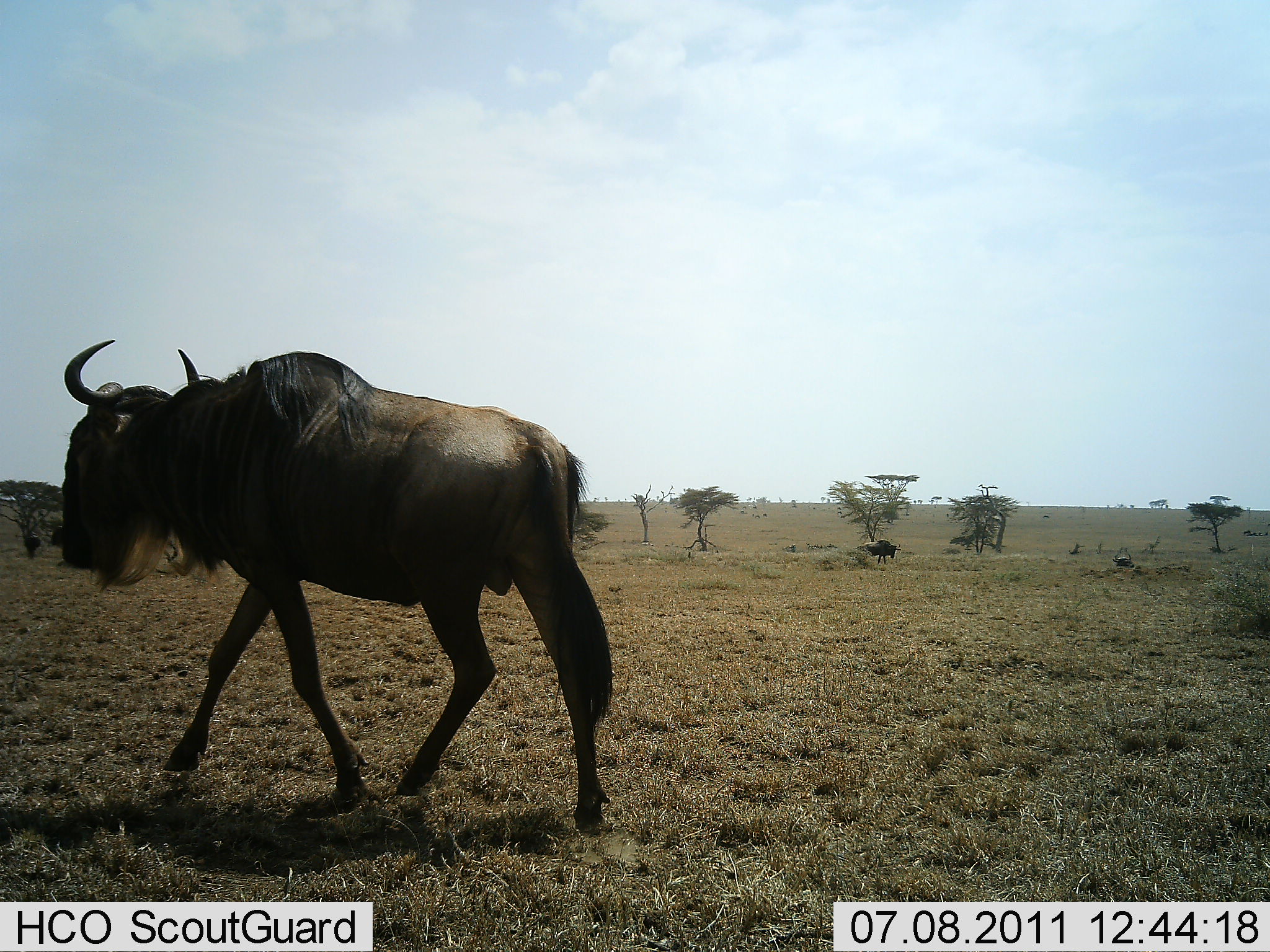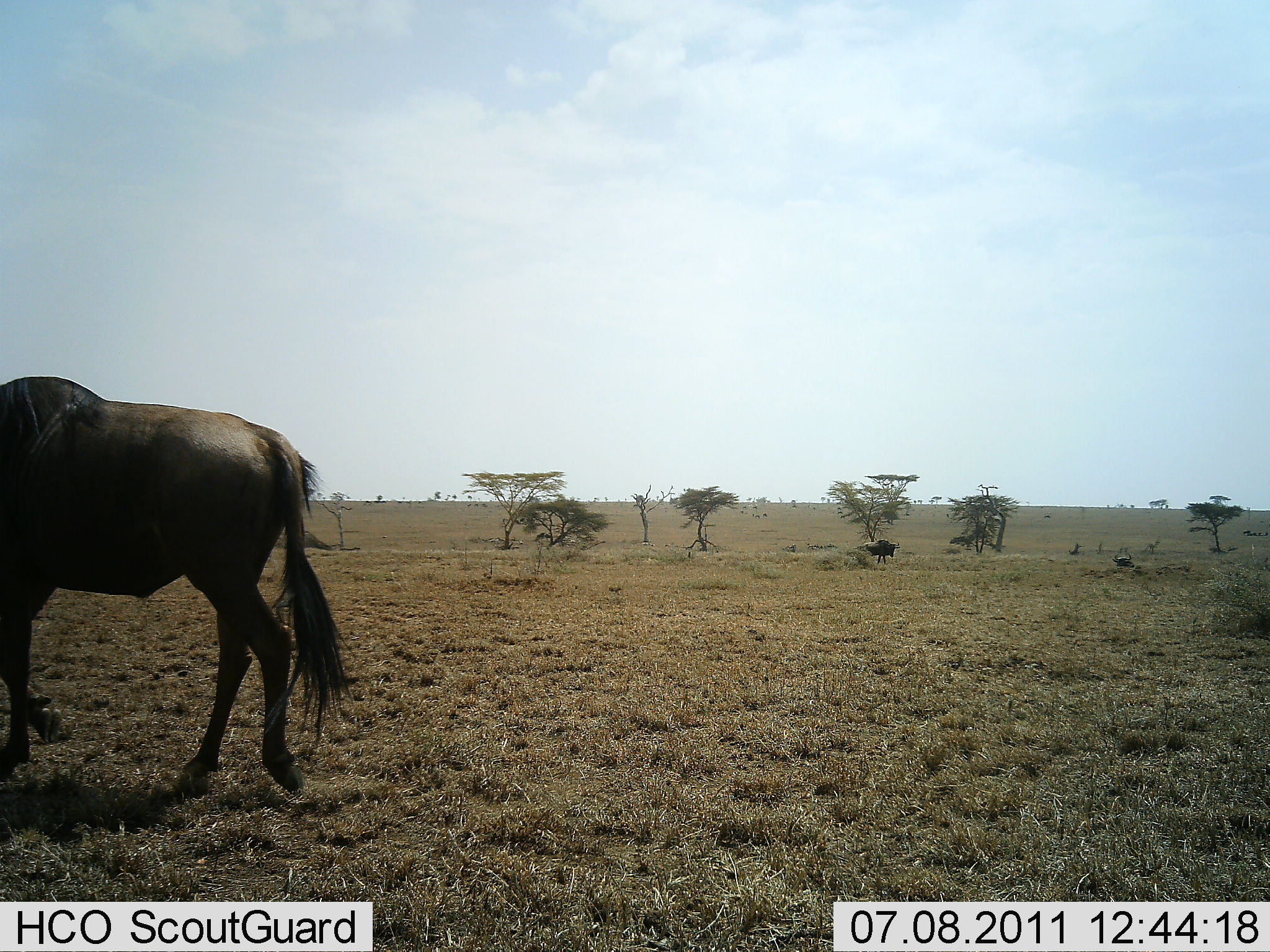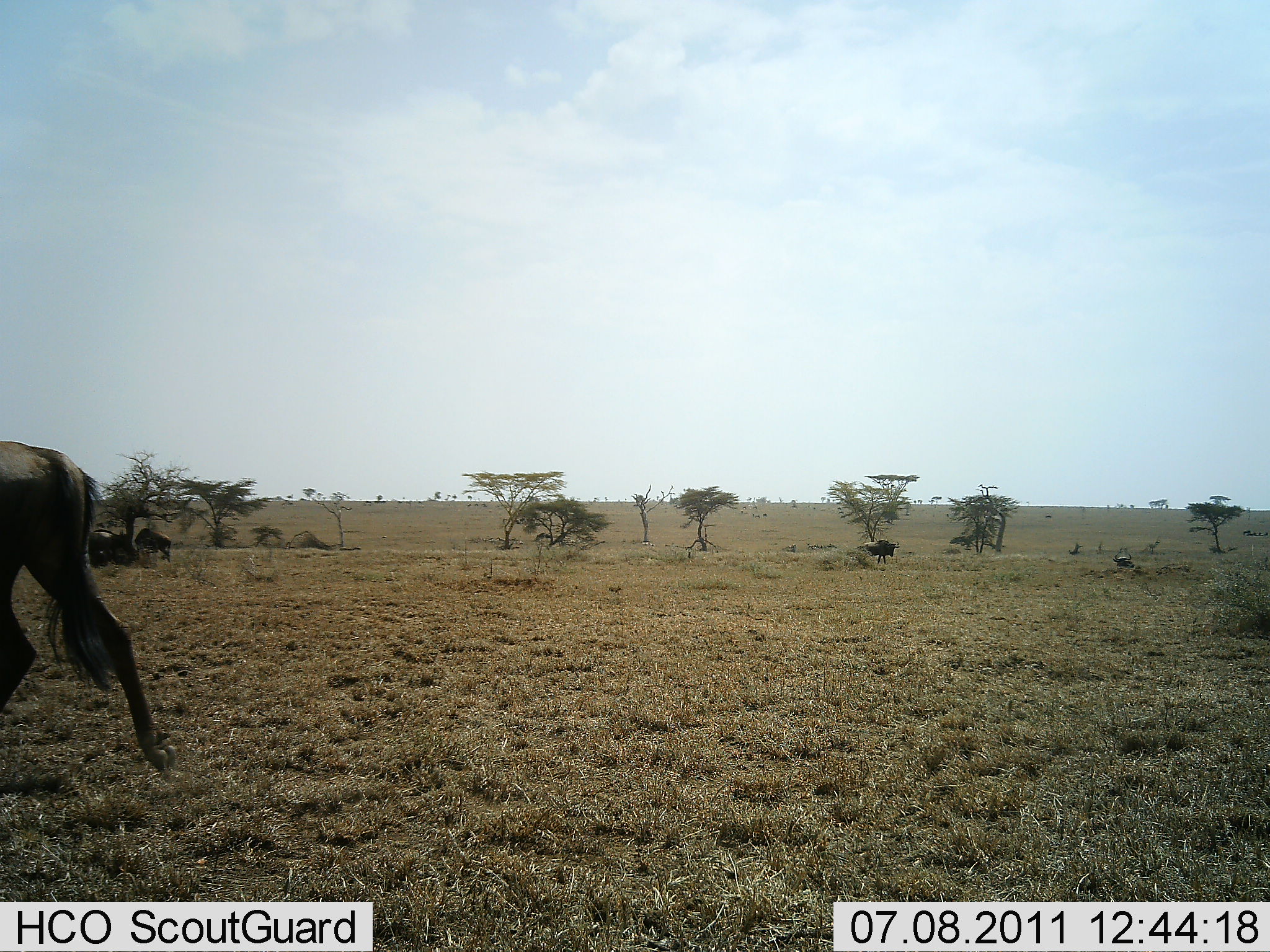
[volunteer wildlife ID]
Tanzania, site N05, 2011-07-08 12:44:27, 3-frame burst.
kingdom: Animalia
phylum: Chordata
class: Mammalia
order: Artiodactyla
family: Bovidae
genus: Connochaetes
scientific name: Connochaetes taurinus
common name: blue wildebeest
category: wildebeest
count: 3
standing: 41%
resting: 18%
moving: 100%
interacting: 0%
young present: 0%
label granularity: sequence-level